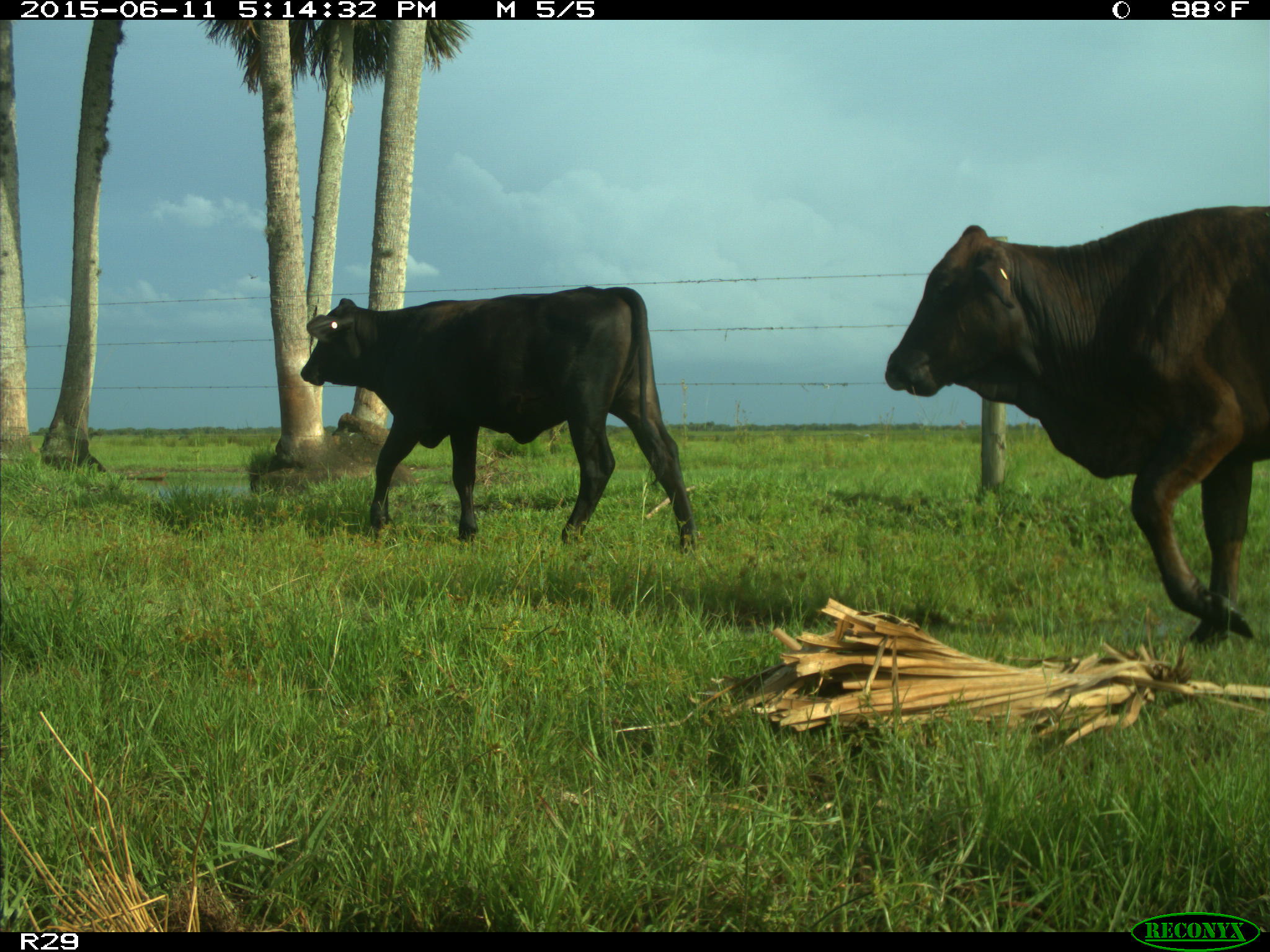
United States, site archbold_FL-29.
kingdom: Animalia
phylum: Chordata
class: Mammalia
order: Artiodactyla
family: Bovidae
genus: Bos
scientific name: Bos taurus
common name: domestic cow